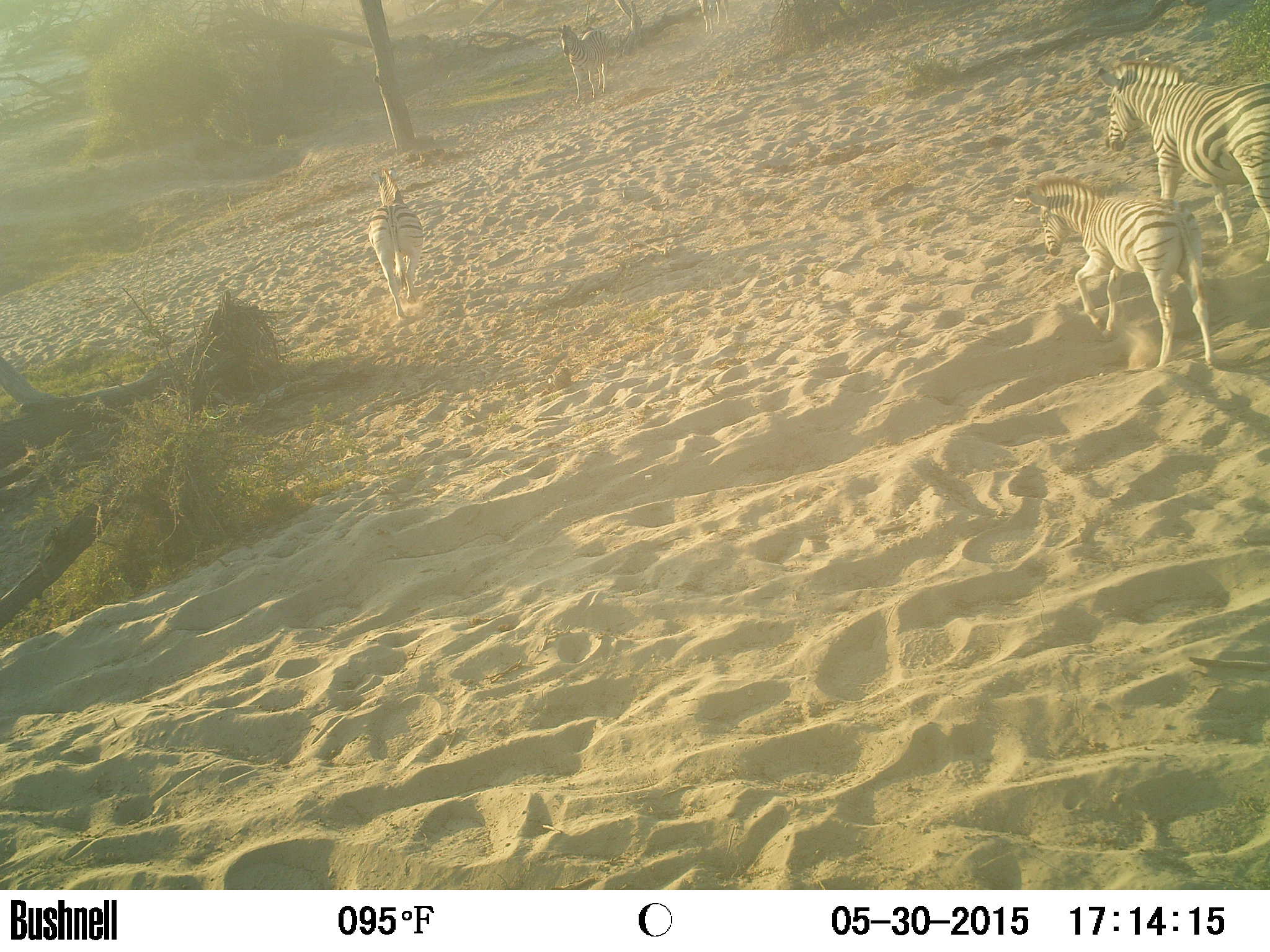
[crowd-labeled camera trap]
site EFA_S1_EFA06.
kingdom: Animalia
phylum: Chordata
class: Mammalia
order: Perissodactyla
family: Equidae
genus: Equus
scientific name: Equus quagga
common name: plains zebra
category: zebraplains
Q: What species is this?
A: Zebraplains (plains zebra) (Equus quagga).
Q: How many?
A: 5.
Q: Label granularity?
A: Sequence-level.